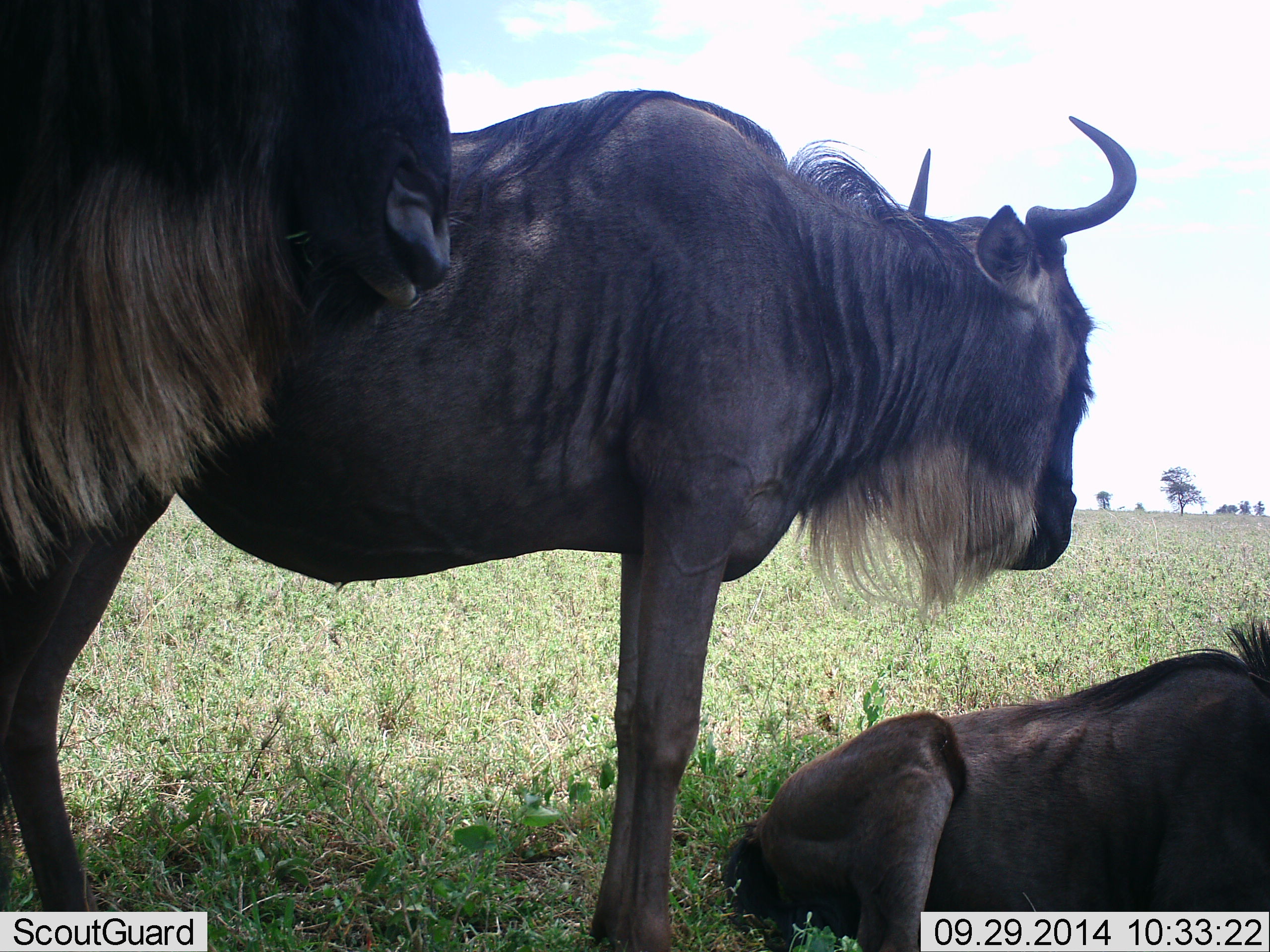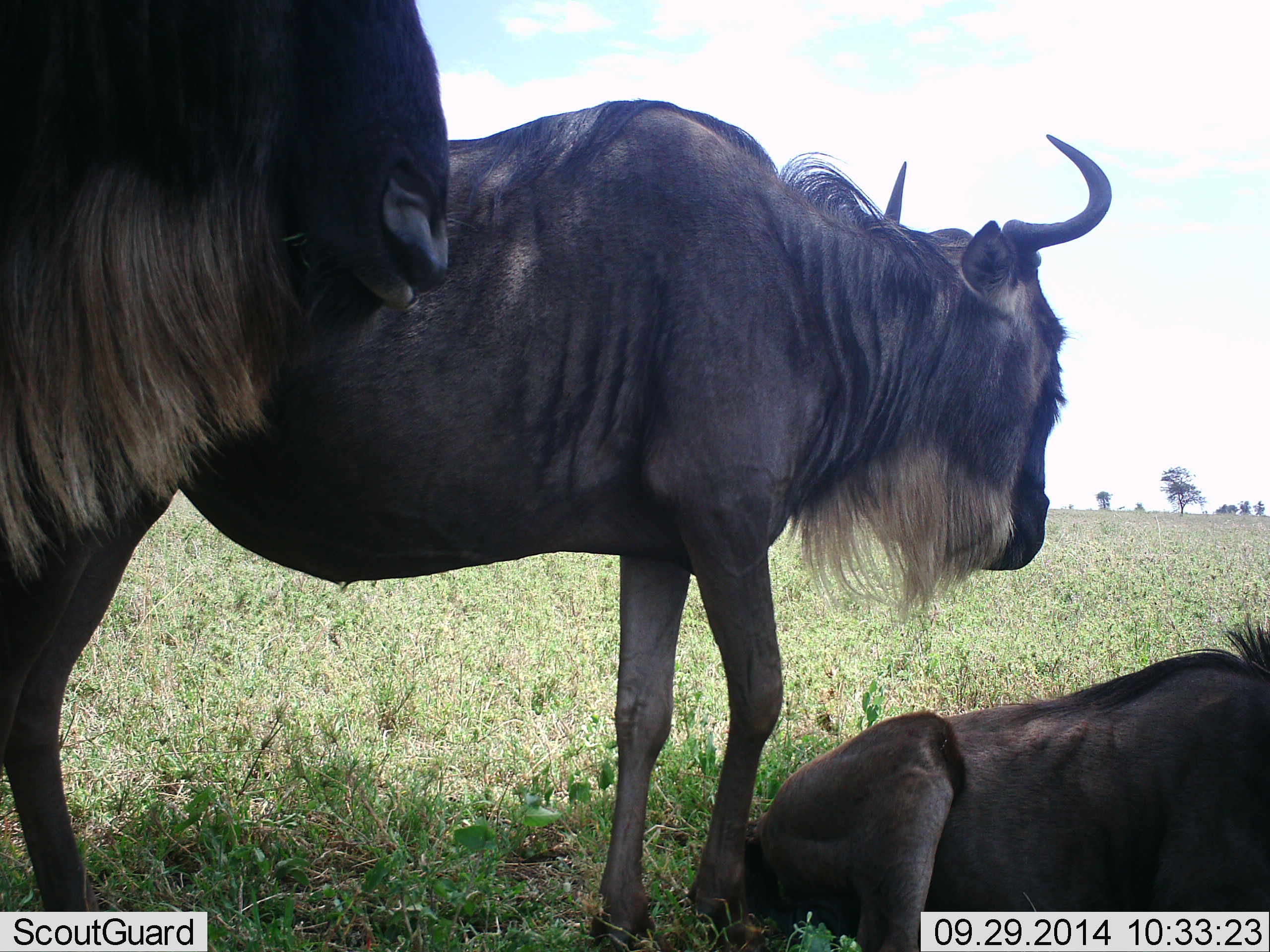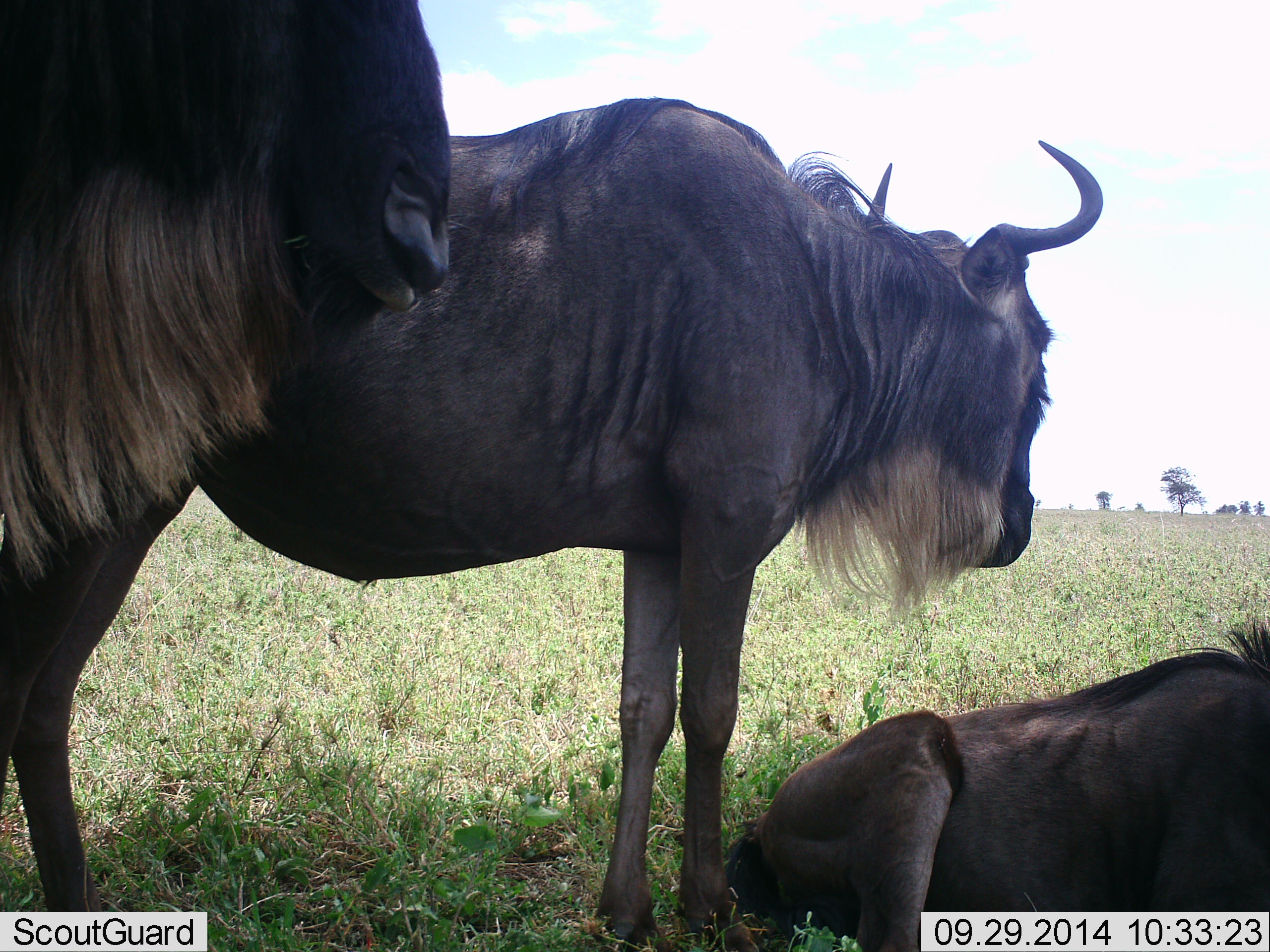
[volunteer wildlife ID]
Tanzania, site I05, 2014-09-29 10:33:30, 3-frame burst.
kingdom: Animalia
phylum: Chordata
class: Mammalia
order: Artiodactyla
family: Bovidae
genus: Connochaetes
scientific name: Connochaetes taurinus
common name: blue wildebeest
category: wildebeest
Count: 3.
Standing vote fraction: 90%.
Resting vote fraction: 100%.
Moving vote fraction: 0%.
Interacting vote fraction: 0%.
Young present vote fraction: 0%.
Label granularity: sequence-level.